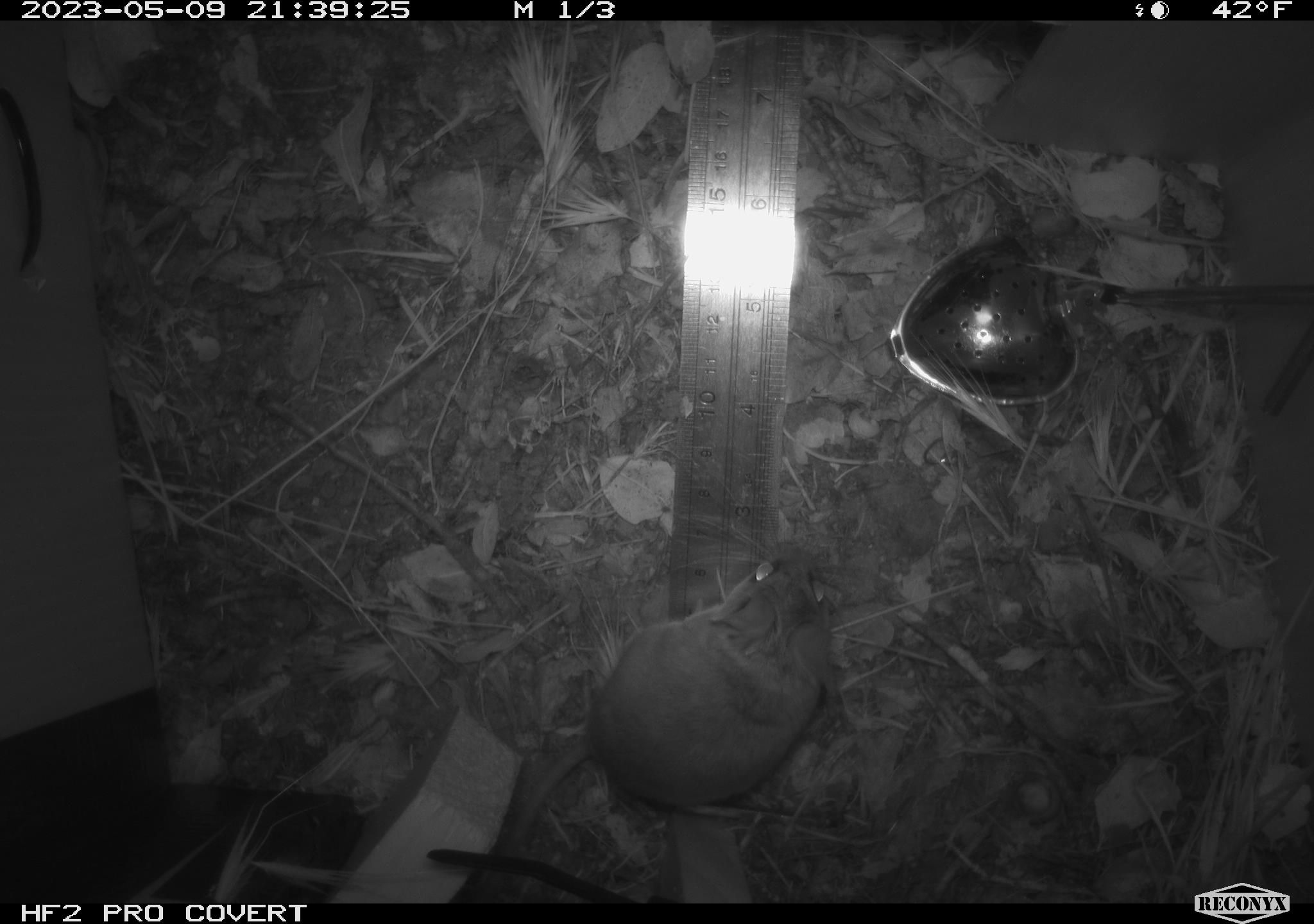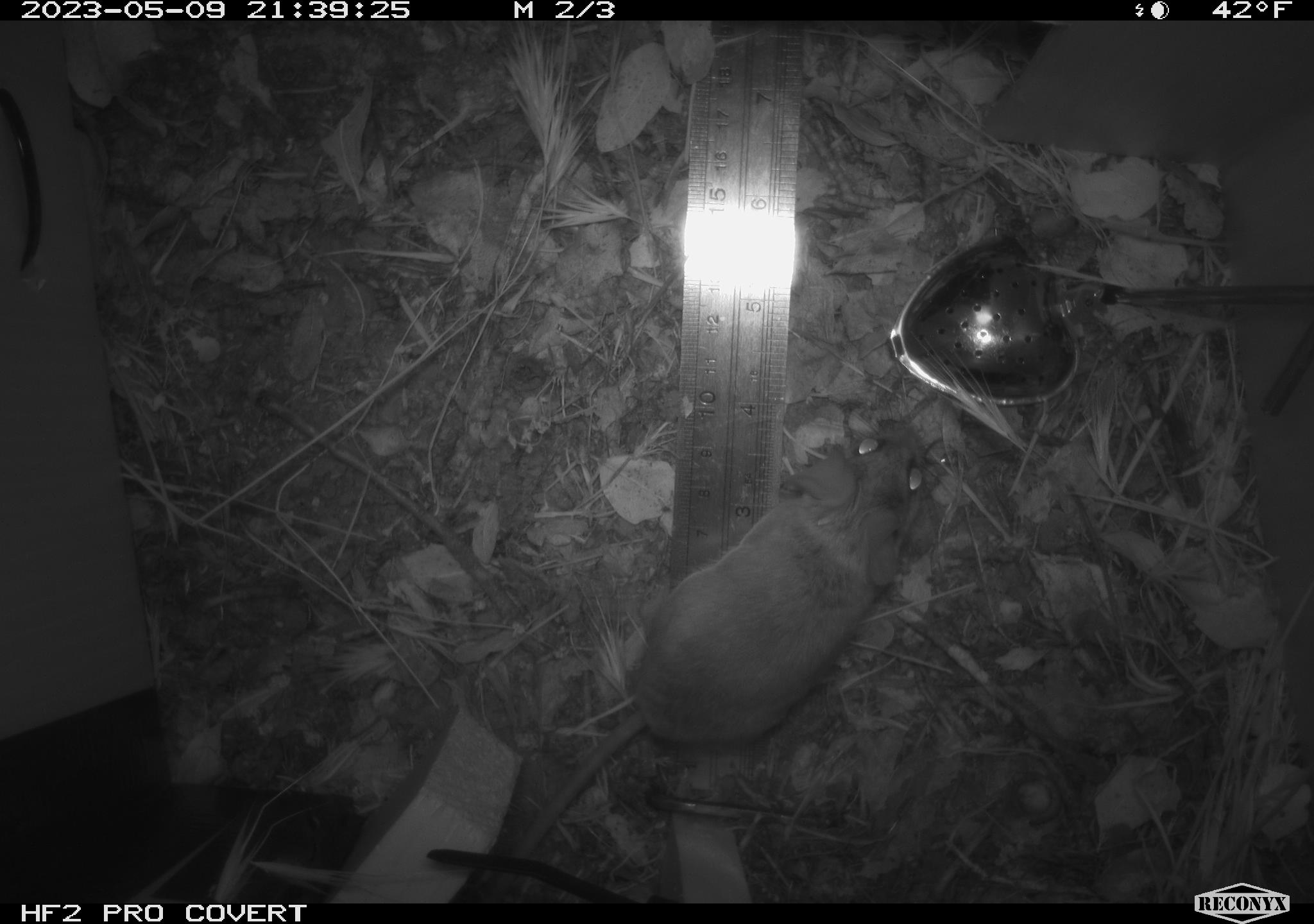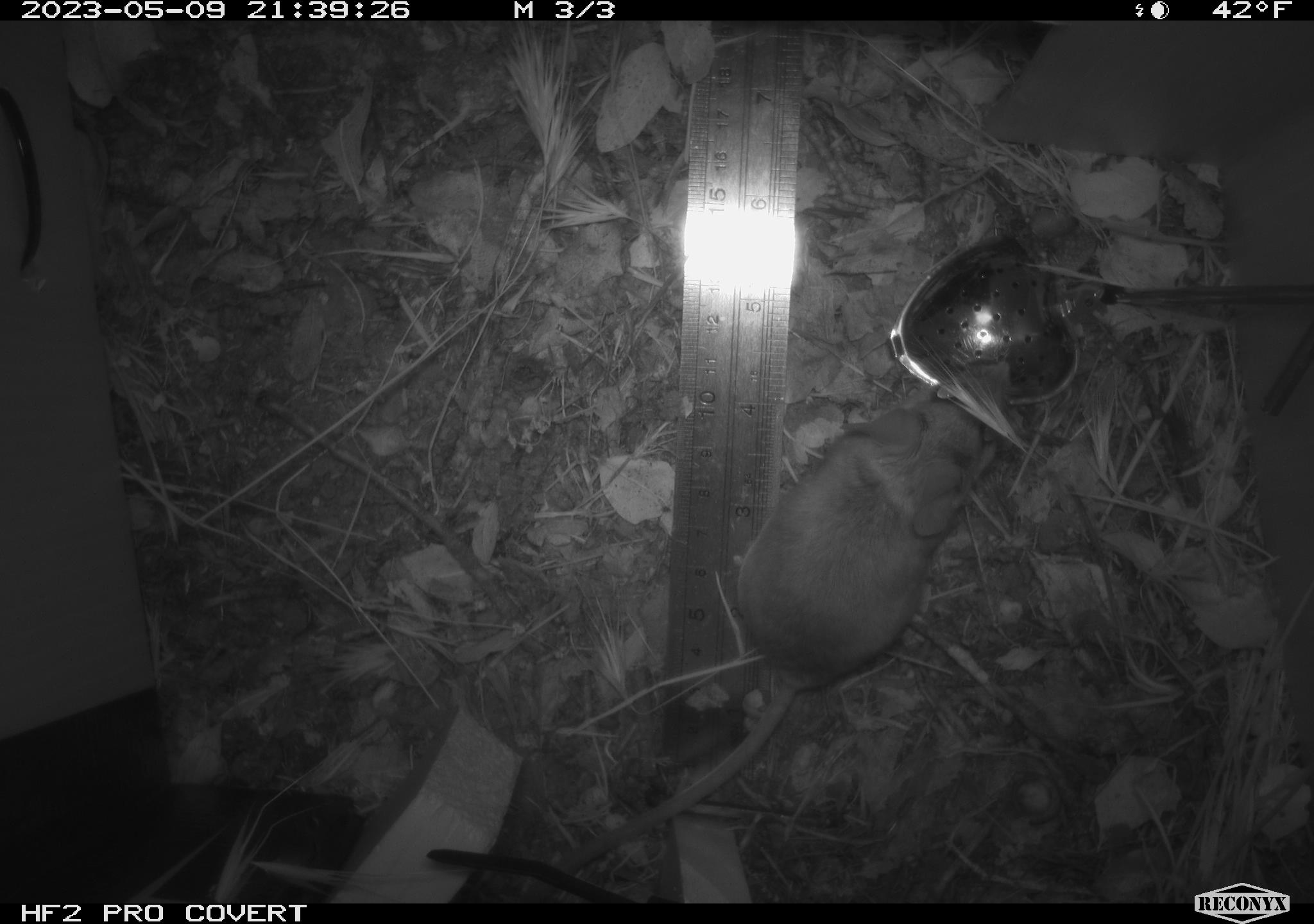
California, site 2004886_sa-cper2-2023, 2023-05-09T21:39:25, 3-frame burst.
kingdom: Animalia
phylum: Chordata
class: Mammalia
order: Rodentia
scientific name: Rodentia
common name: mouse species